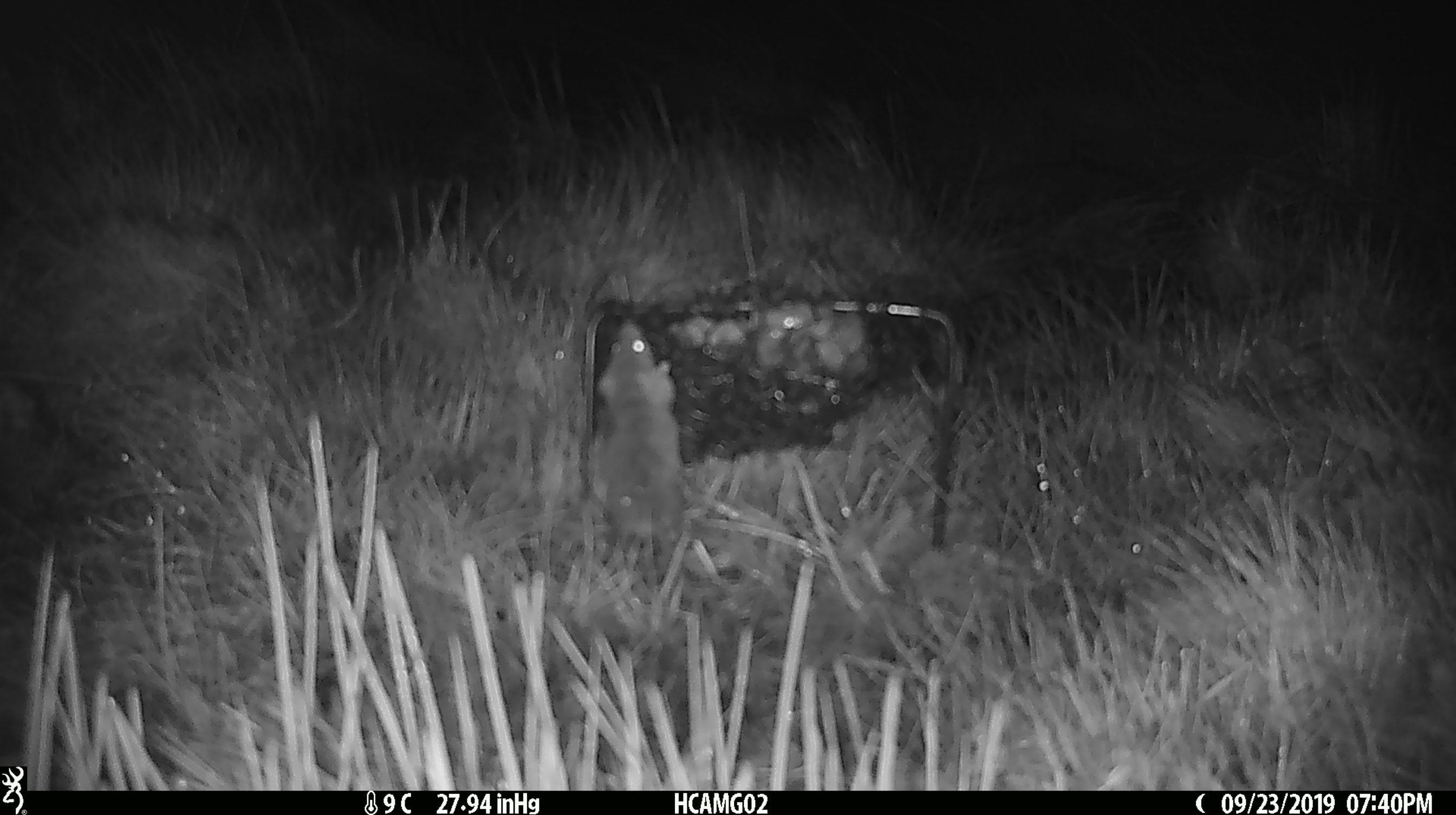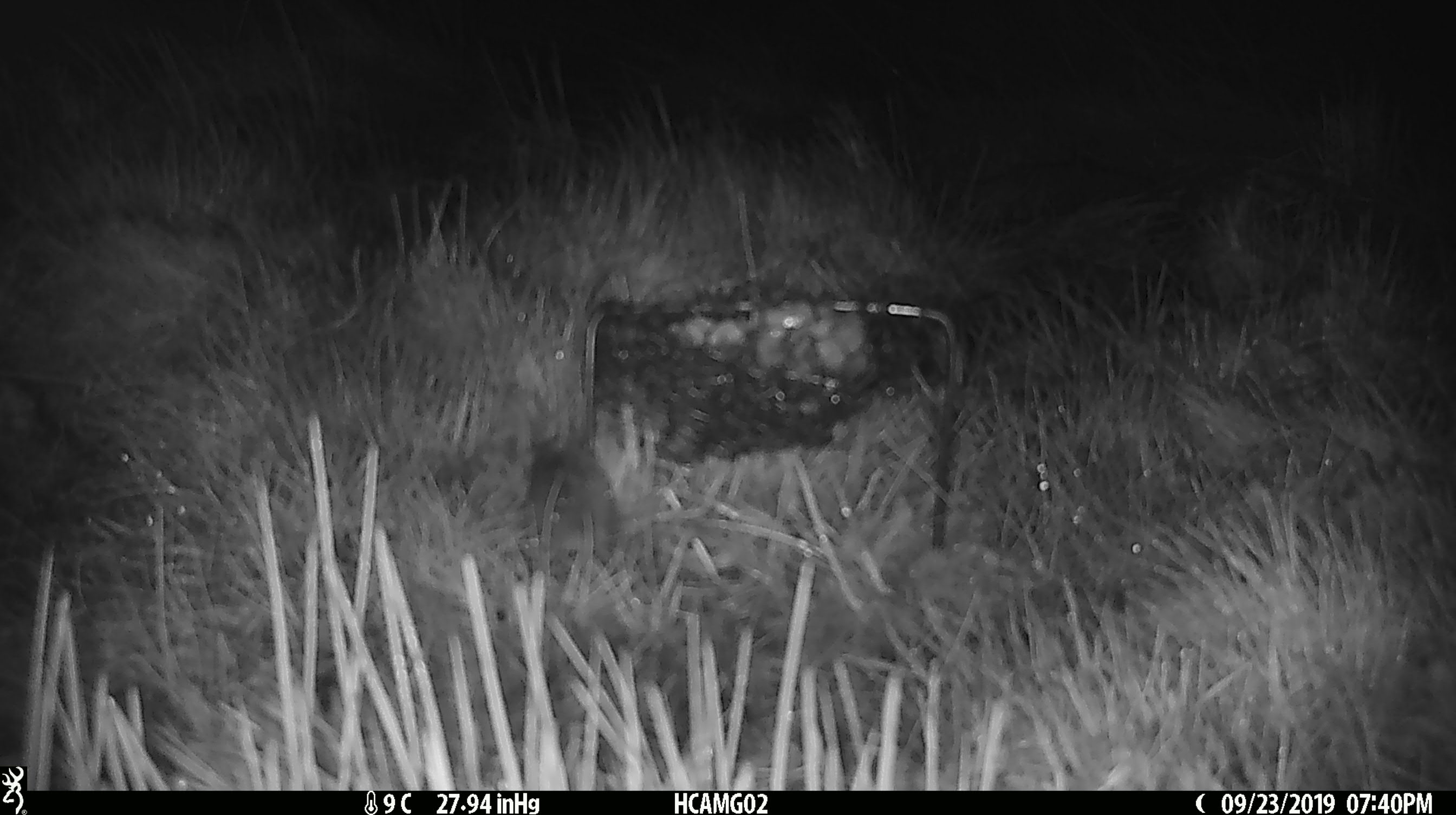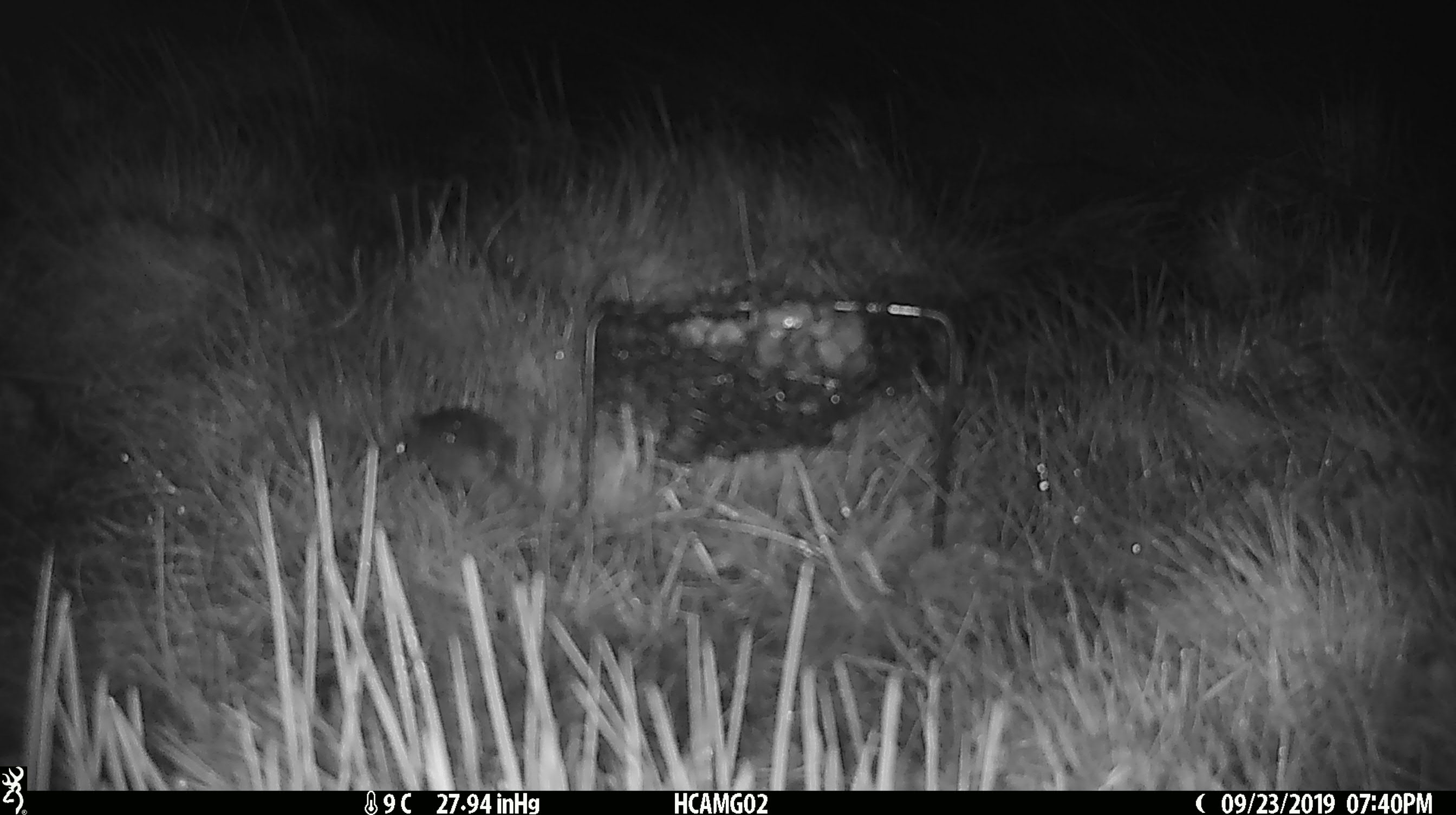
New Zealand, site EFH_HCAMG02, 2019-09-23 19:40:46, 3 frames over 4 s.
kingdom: Animalia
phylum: Chordata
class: Mammalia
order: Rodentia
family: Muridae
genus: Mus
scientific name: Mus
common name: mouse